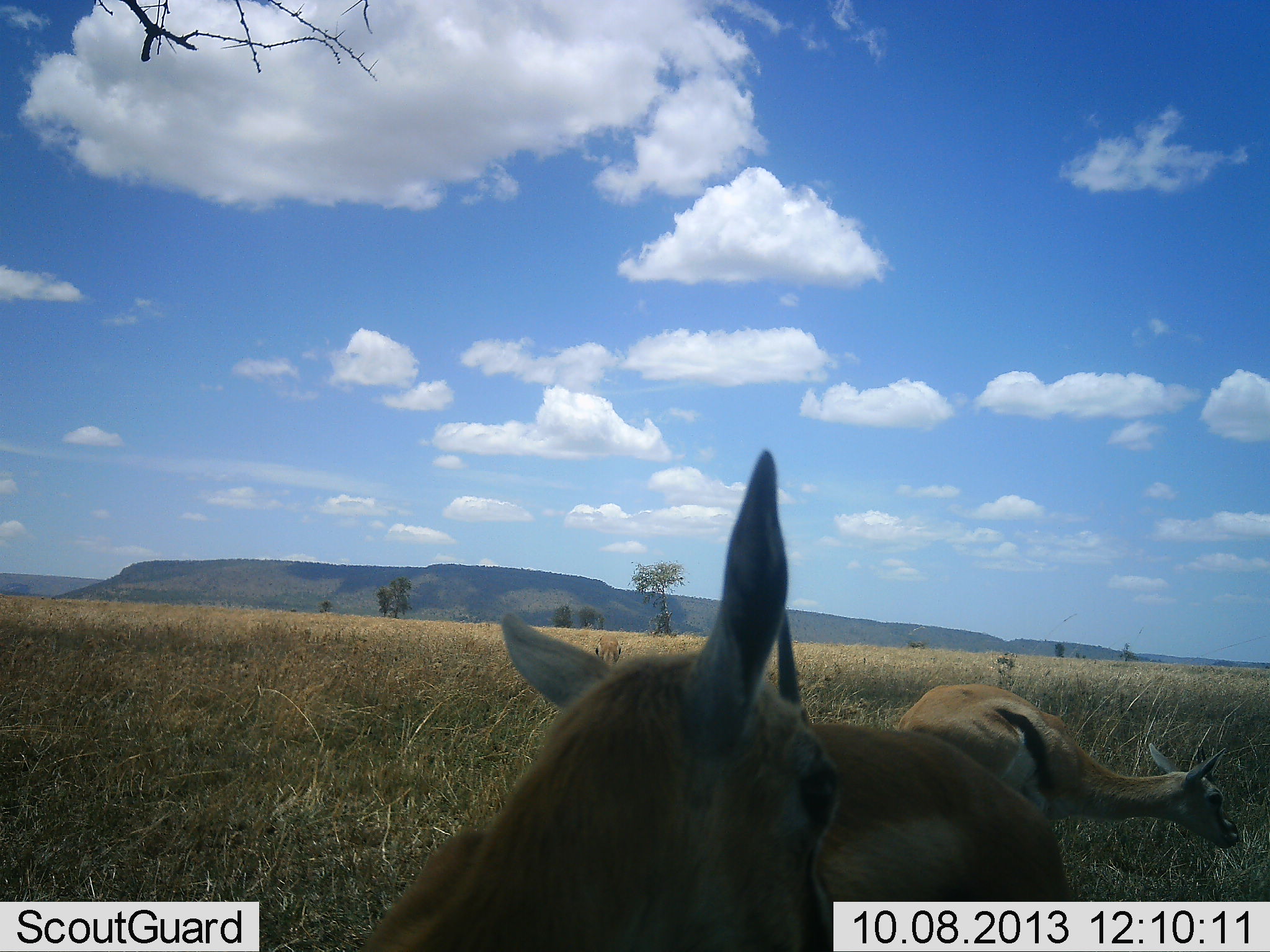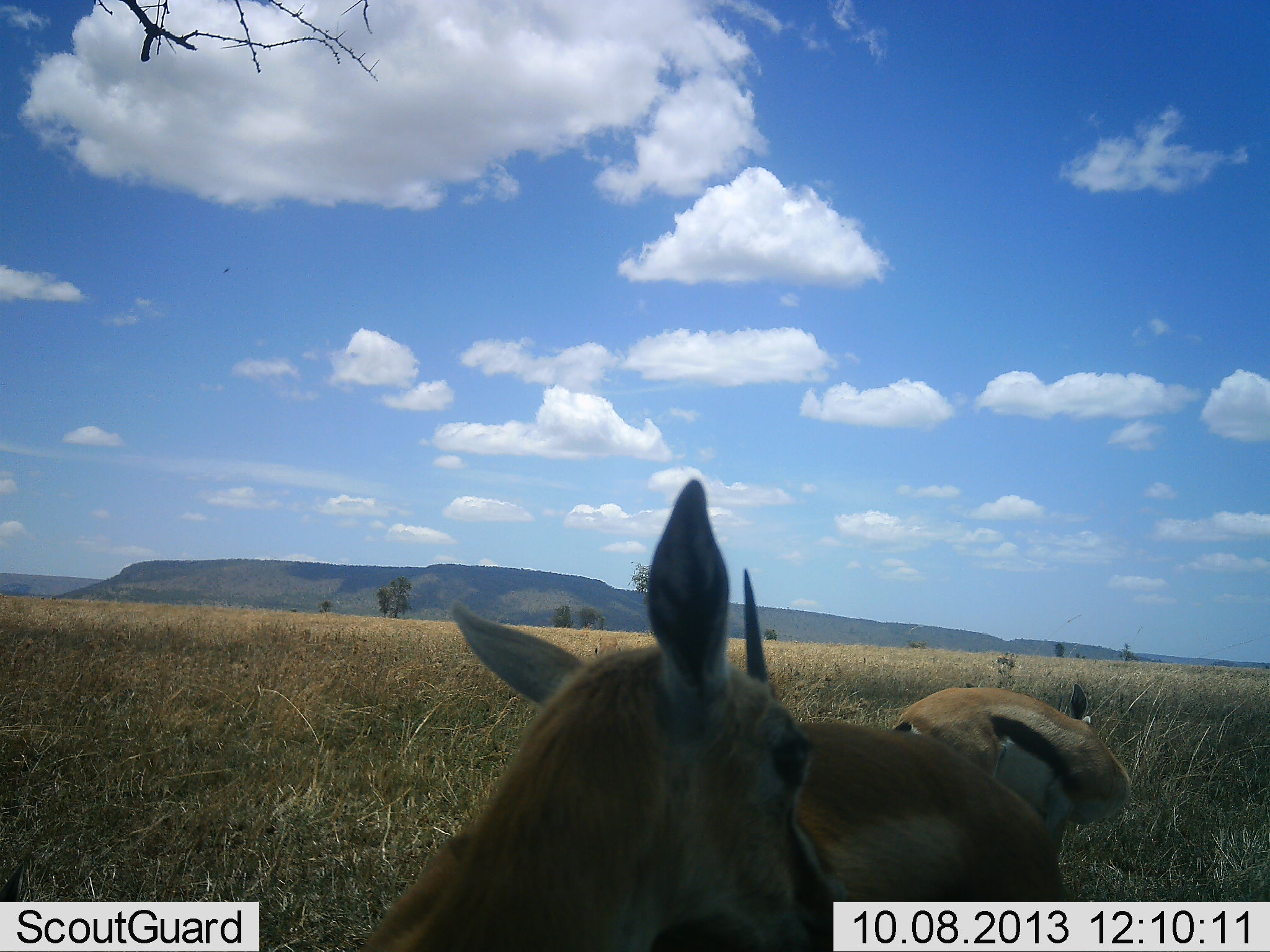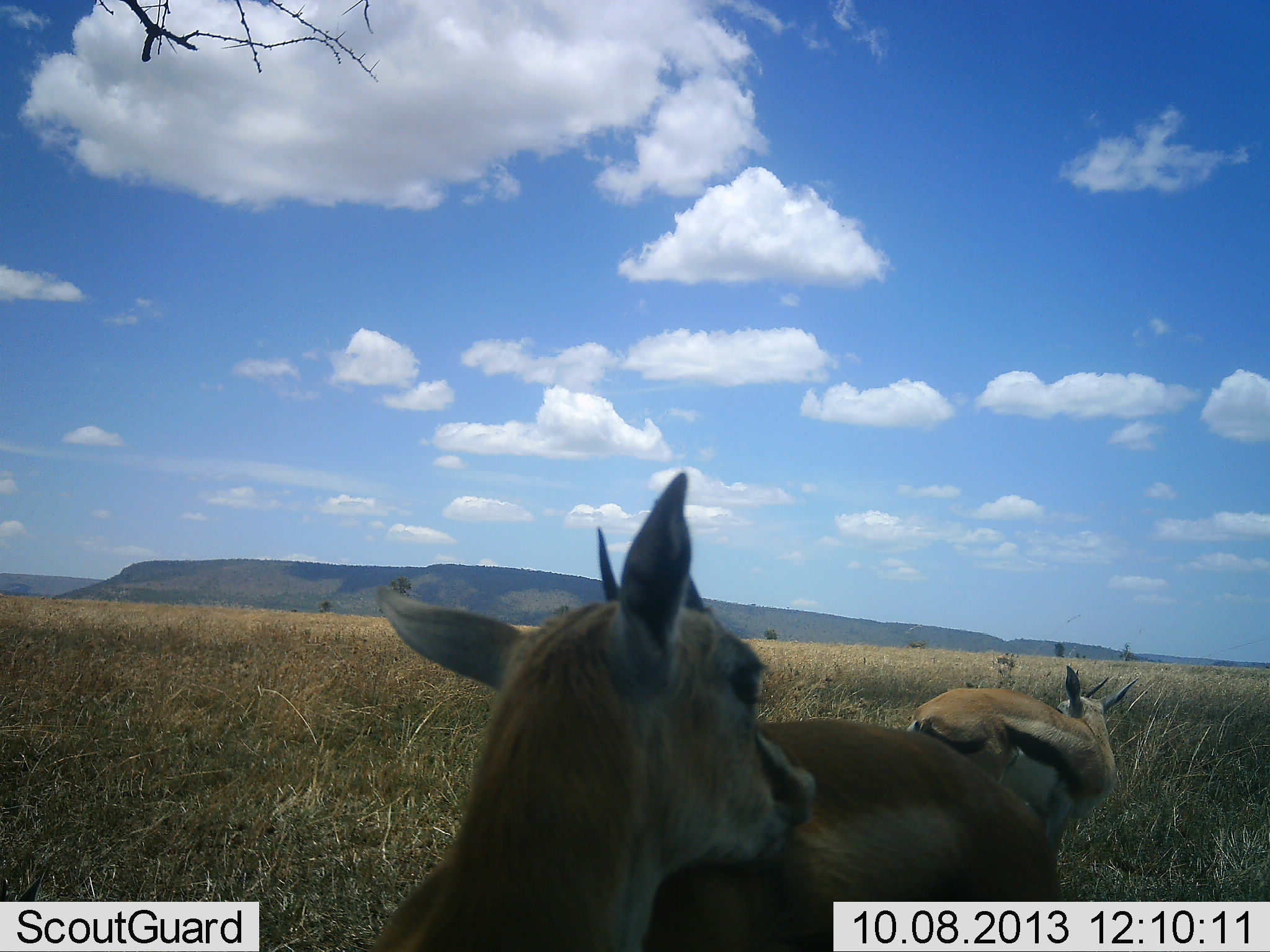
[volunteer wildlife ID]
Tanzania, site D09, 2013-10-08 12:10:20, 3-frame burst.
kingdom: Animalia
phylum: Chordata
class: Mammalia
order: Artiodactyla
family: Bovidae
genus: Eudorcas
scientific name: Eudorcas thomsonii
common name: thomson's gazelle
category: gazellethomsons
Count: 2.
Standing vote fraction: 76%.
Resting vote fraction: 6%.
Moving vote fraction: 9%.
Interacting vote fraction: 9%.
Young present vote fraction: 3%.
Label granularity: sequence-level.